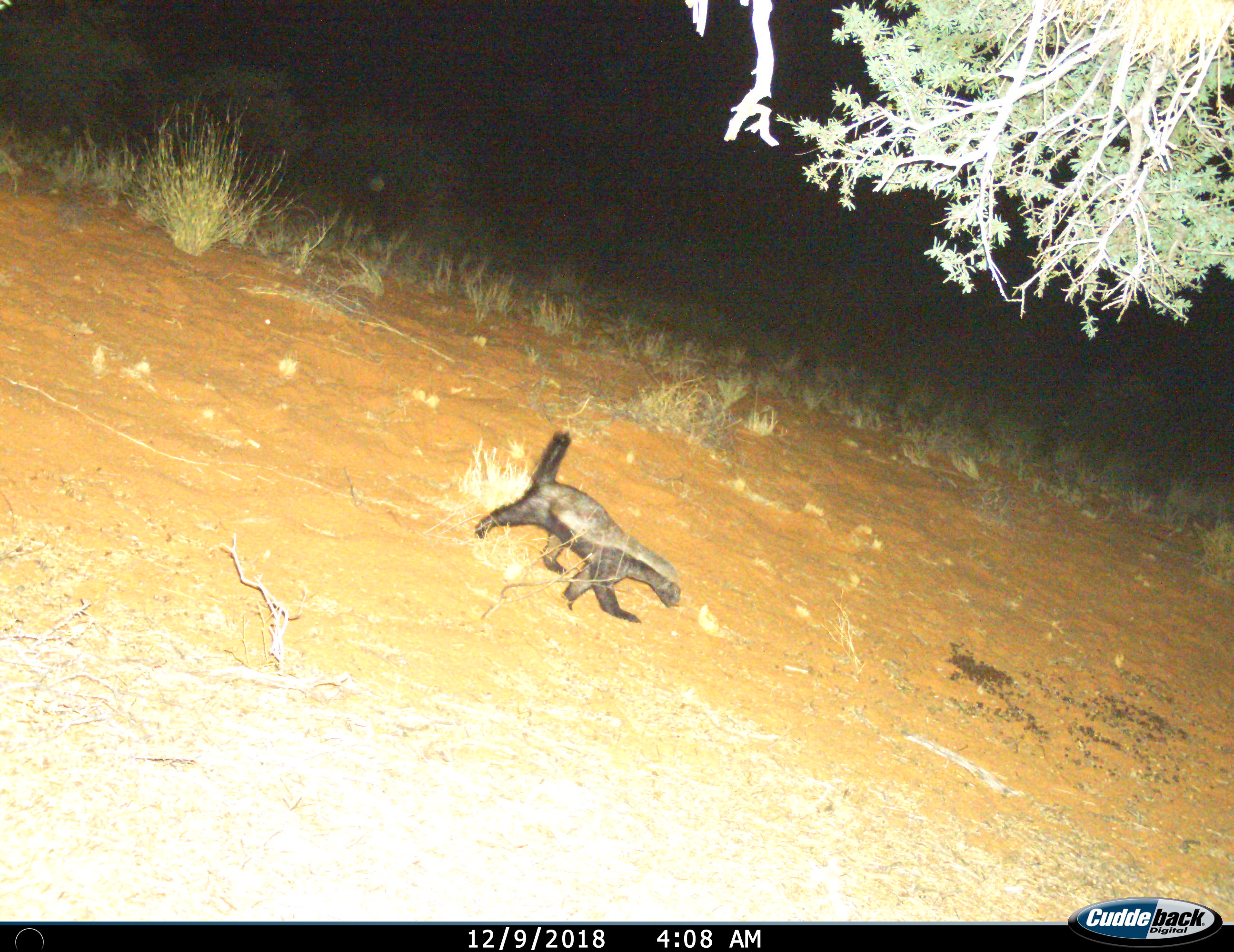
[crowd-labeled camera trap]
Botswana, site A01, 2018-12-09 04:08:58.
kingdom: Animalia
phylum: Chordata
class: Mammalia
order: Carnivora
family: Mustelidae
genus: Mellivora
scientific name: Mellivora capensis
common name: honey badger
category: honeybadger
Honeybadger (honey badger) (Mellivora capensis), count 1. Behavior (volunteer vote fractions): standing 0%, resting 0%, moving 100%, interacting 0%. Young present (vote fraction): 0%. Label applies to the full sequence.